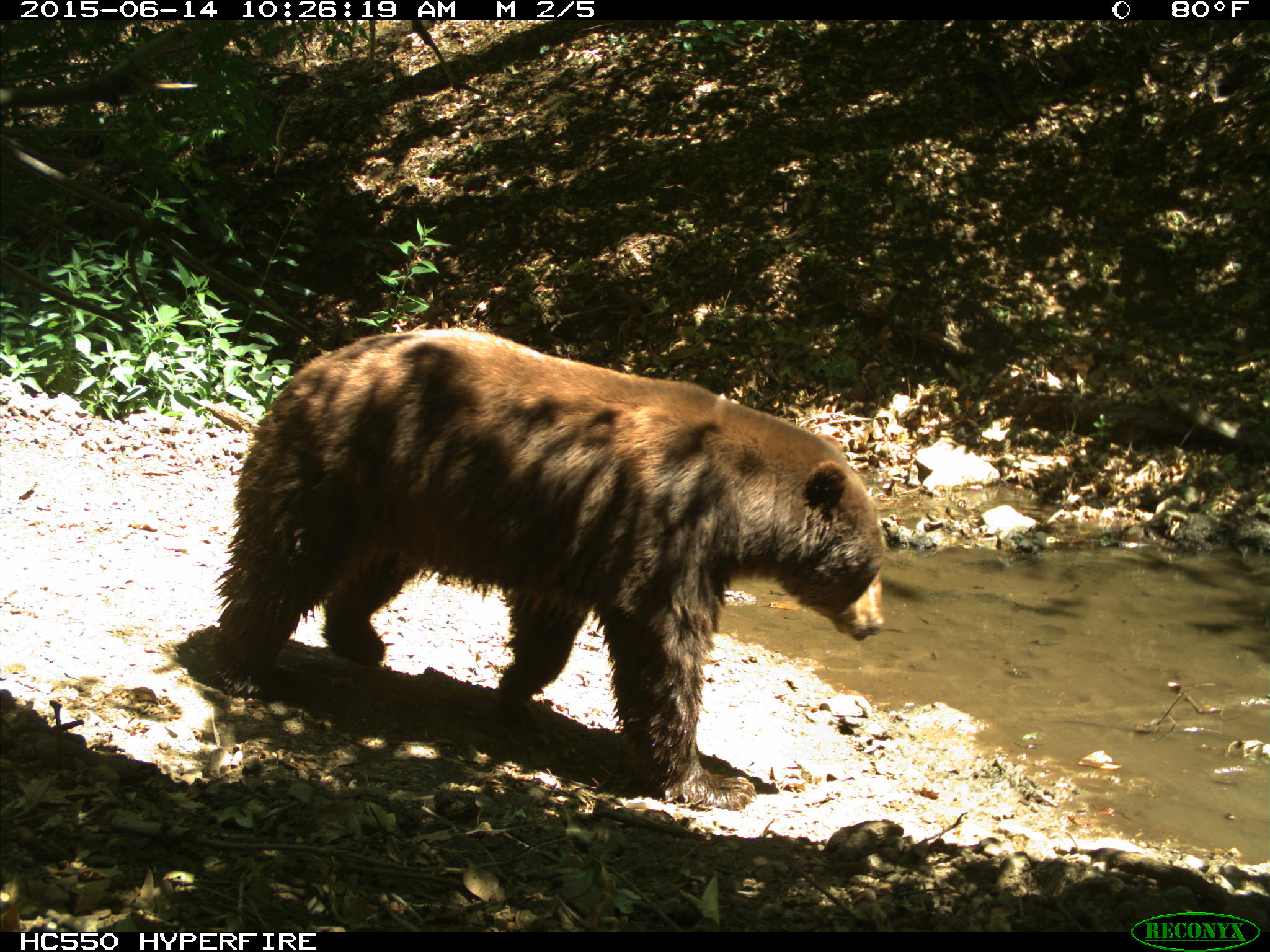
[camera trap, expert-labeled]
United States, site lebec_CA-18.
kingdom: Animalia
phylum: Chordata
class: Mammalia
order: Carnivora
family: Ursidae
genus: Ursus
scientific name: Ursus americanus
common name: american black bear